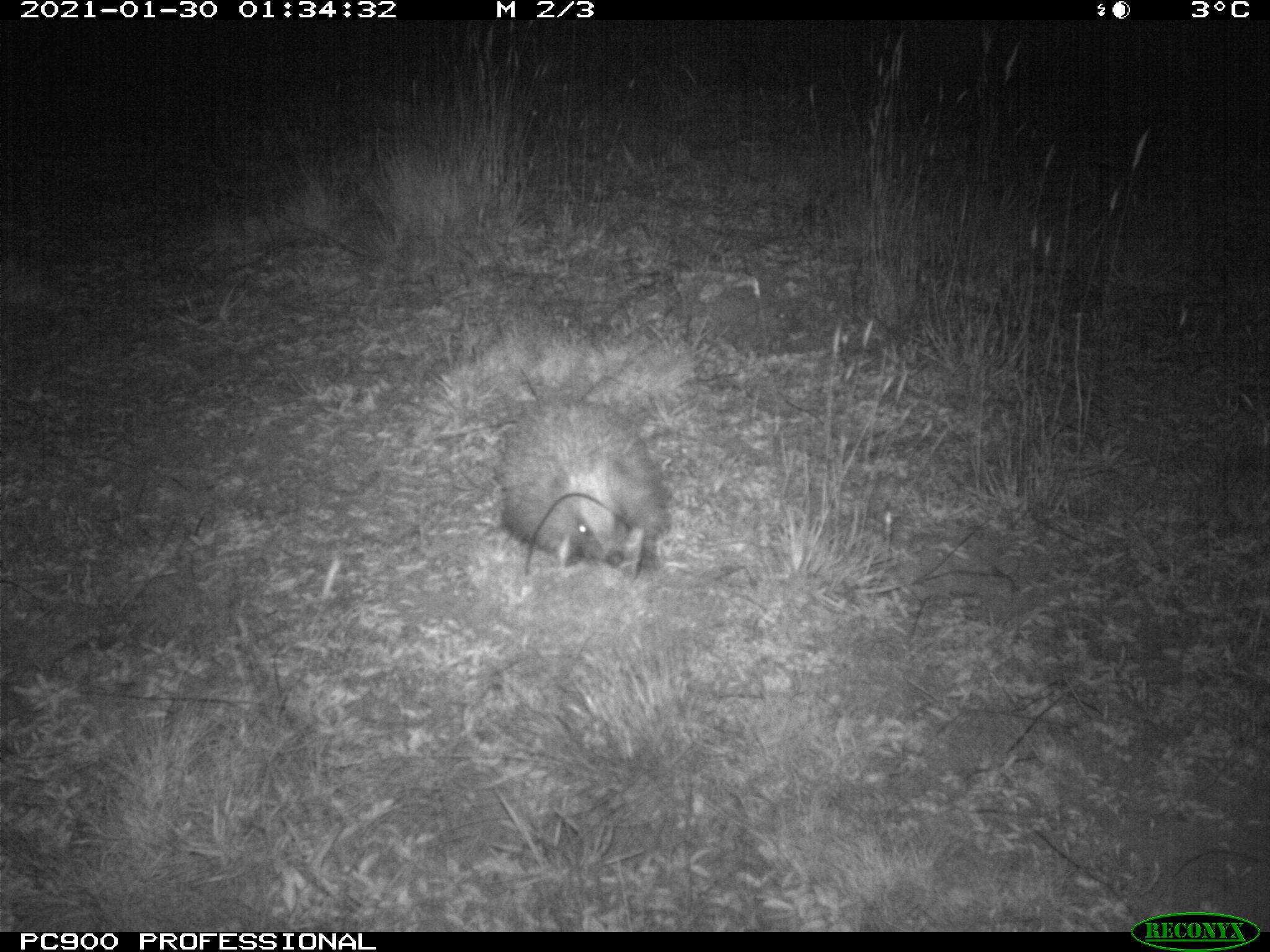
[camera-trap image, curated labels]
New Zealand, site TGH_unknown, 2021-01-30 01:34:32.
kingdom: Animalia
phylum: Chordata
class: Mammalia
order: Eulipotyphla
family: Erinaceidae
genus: Erinaceus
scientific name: Erinaceus europaeus europaeus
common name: european hedgehog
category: hedgehog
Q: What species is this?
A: Hedgehog (european hedgehog) (Erinaceus europaeus europaeus).